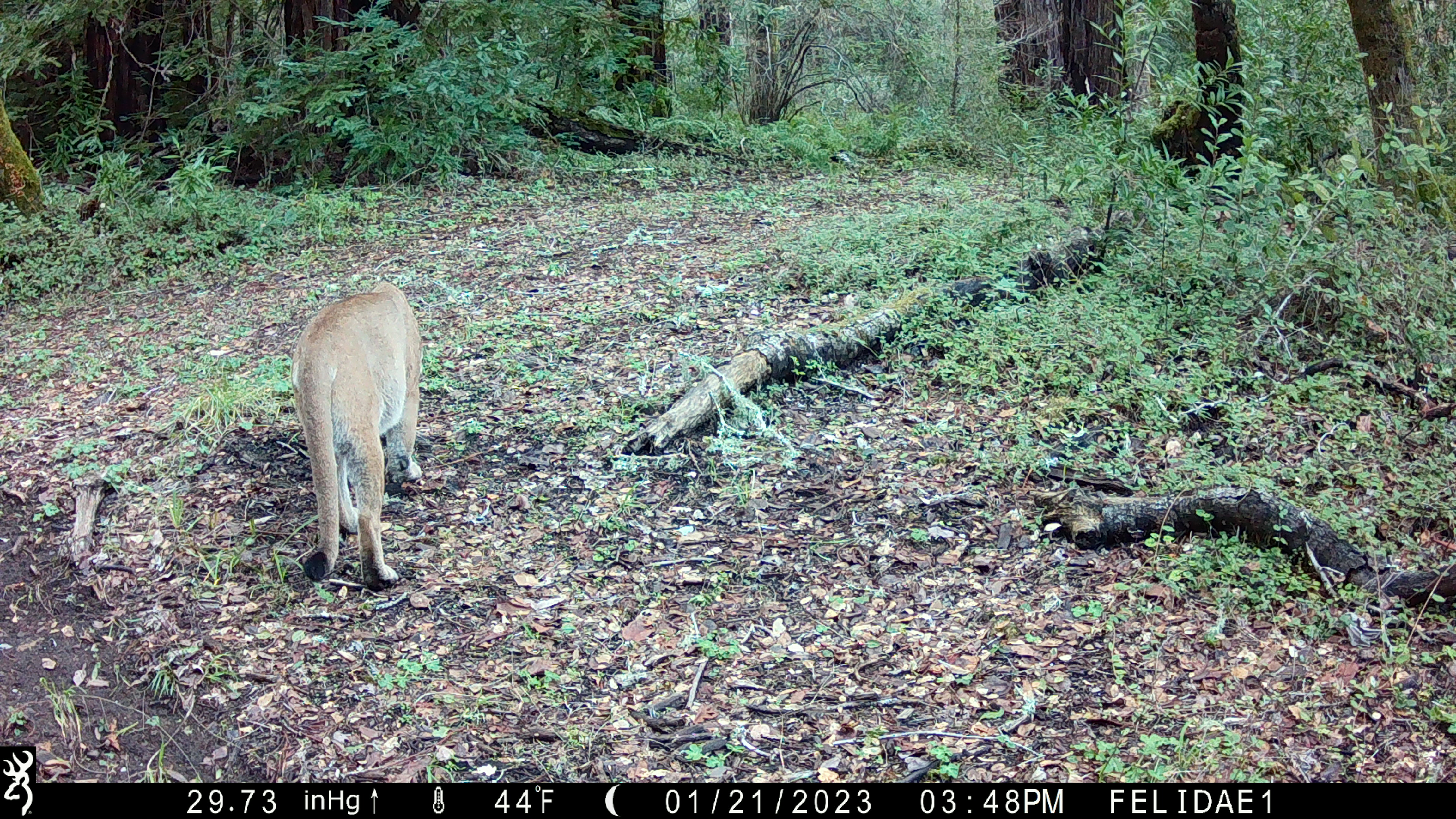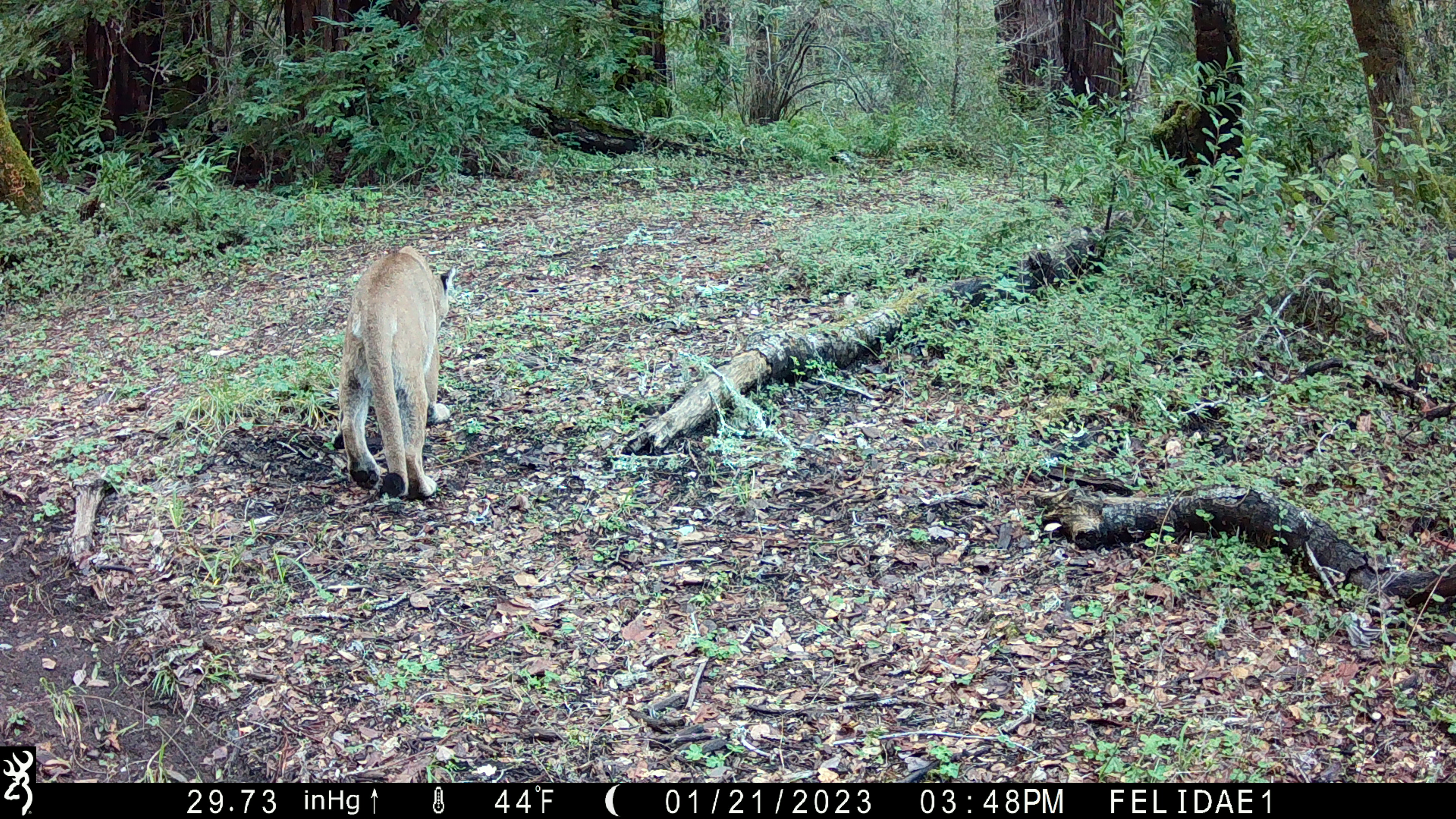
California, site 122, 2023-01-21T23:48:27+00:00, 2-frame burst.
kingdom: Animalia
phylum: Chordata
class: Mammalia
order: Carnivora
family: Felidae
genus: Puma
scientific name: Puma concolor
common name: puma